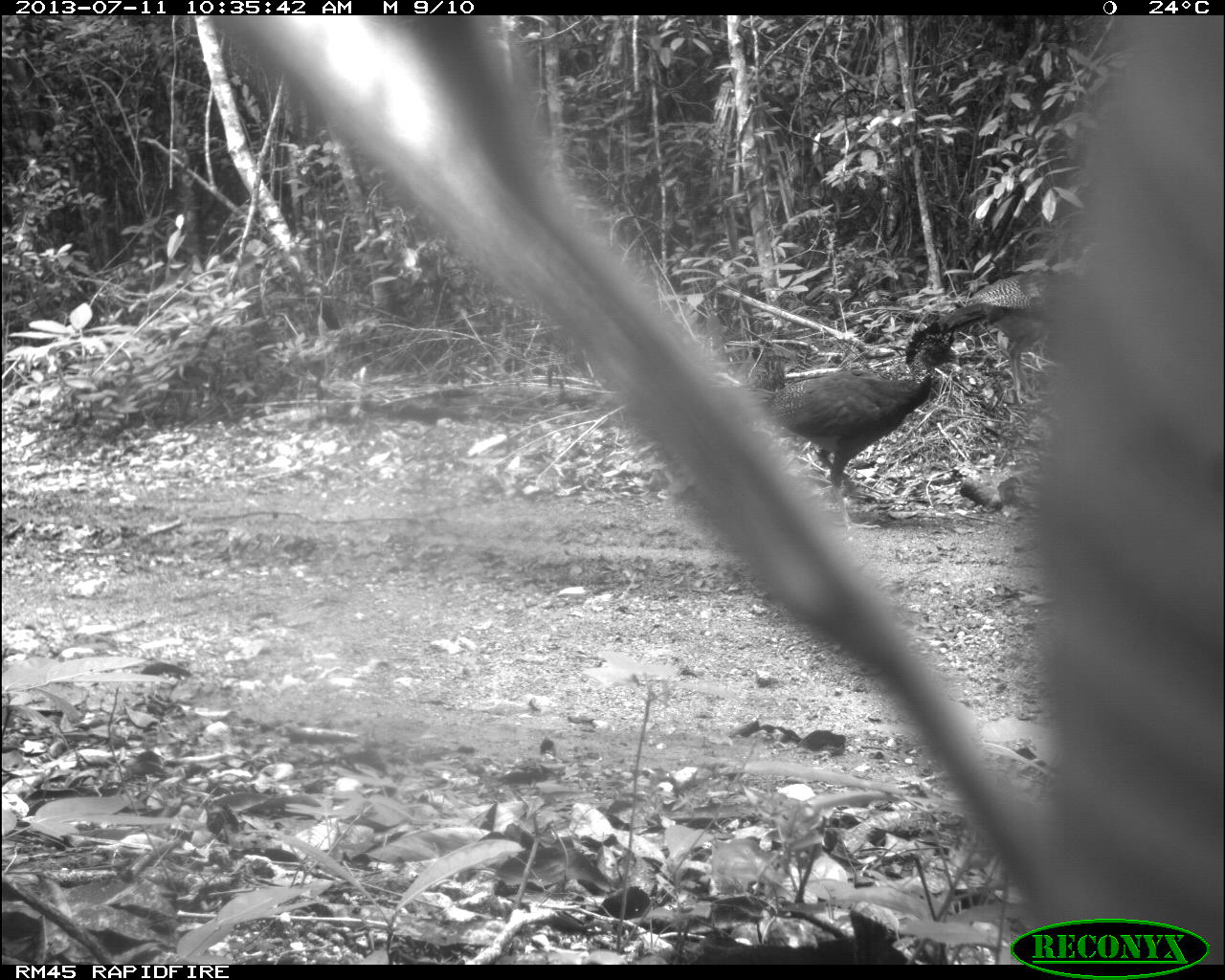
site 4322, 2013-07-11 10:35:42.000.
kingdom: Animalia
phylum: Chordata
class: Aves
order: Galliformes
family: Cracidae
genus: Crax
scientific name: Crax rubra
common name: great curassow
Crax rubra (great curassow), count 2.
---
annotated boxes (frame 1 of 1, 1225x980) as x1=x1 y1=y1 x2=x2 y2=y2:
crax rubra: x1=709 y1=311 x2=962 y2=533; x1=932 y1=265 x2=1098 y2=409; x1=740 y1=330 x2=788 y2=391